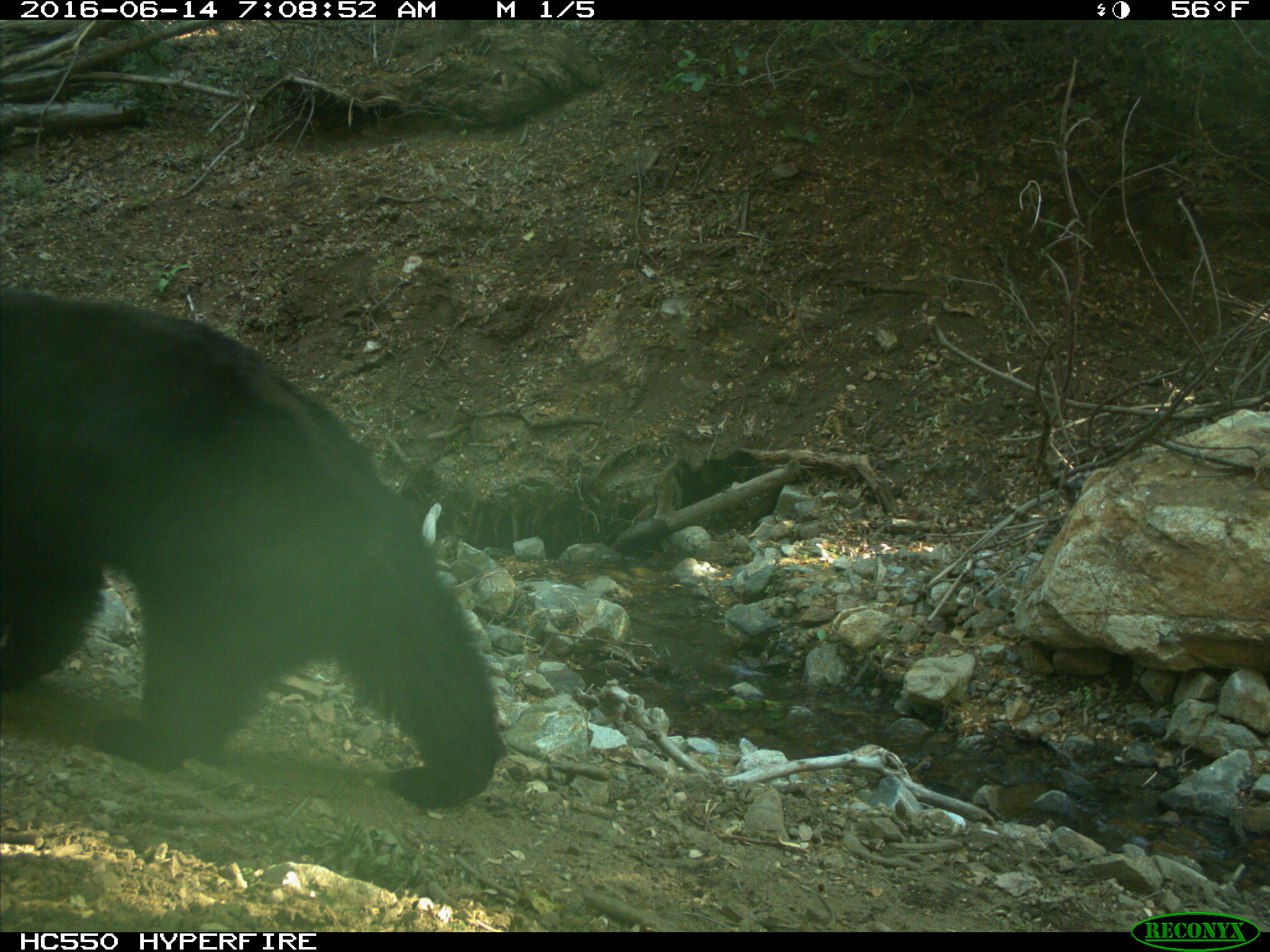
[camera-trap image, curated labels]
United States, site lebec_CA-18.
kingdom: Animalia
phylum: Chordata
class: Mammalia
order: Carnivora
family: Ursidae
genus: Ursus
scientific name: Ursus americanus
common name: american black bear